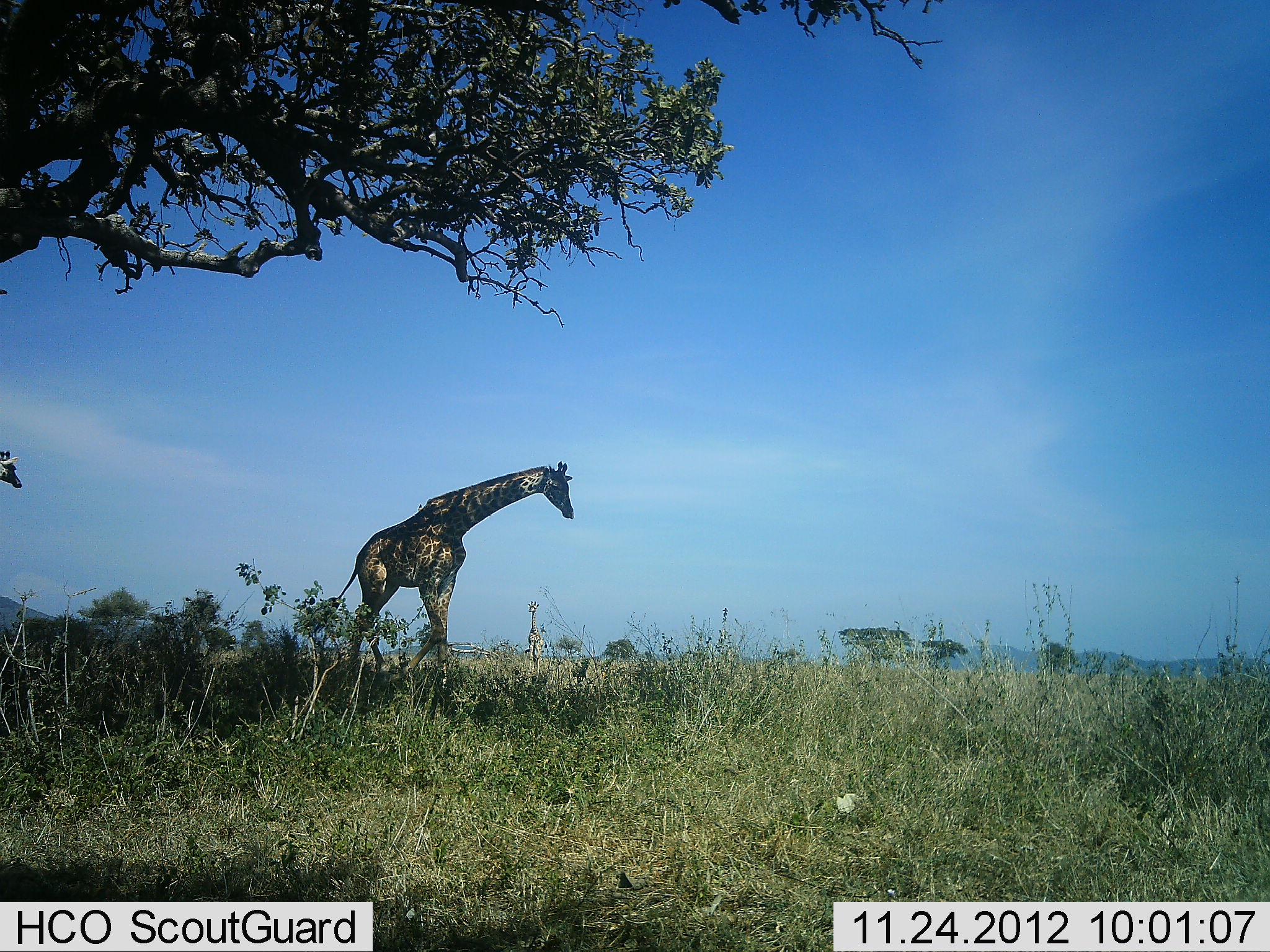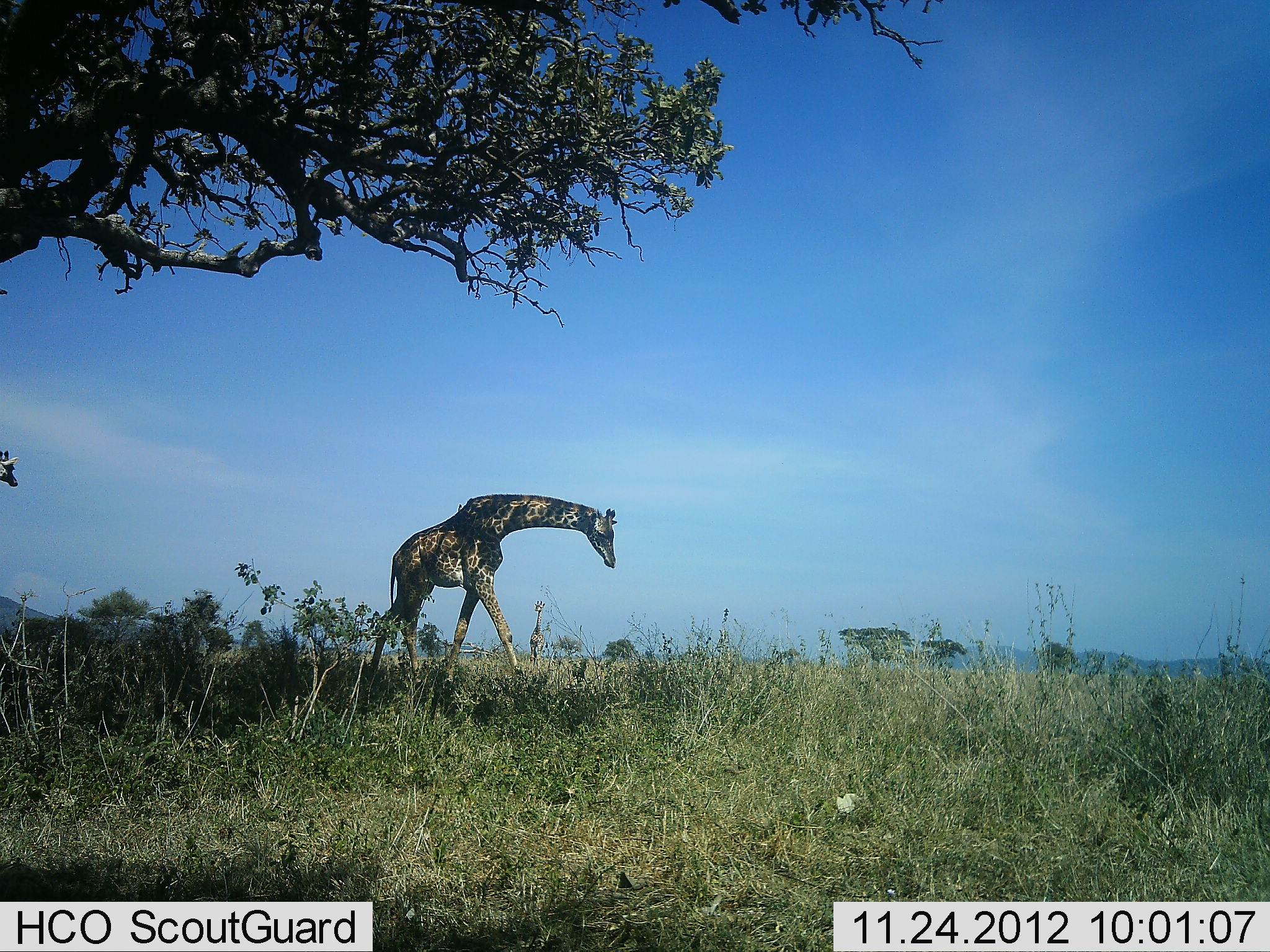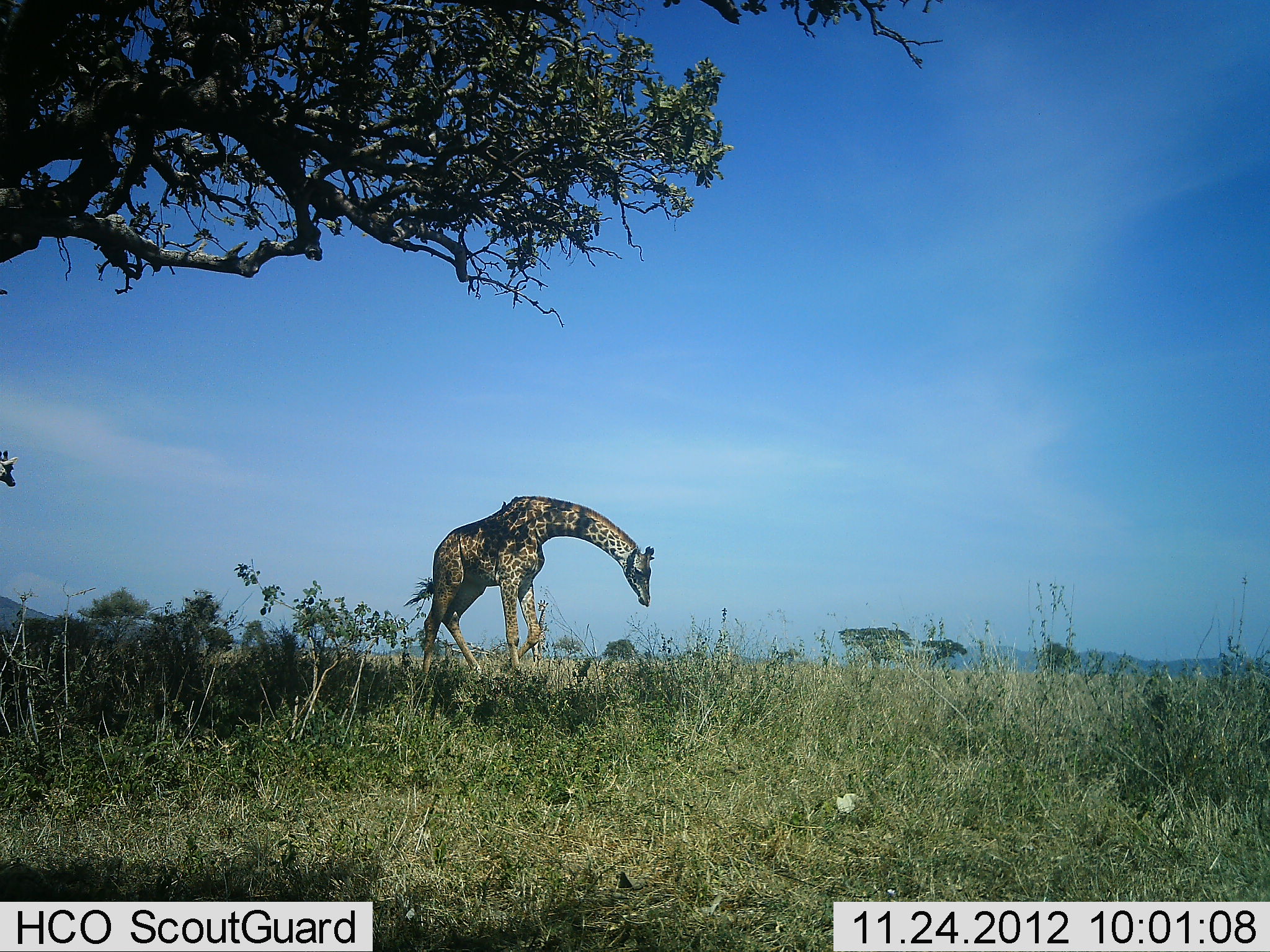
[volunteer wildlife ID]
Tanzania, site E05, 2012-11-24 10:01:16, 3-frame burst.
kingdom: Animalia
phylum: Chordata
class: Mammalia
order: Artiodactyla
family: Giraffidae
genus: Giraffa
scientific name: Giraffa camelopardalis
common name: giraffe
Giraffe (Giraffa camelopardalis), count 1. Behavior (volunteer vote fractions): standing 40%, resting 0%, moving 100%, interacting 0%. Young present (vote fraction): 0%. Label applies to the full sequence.